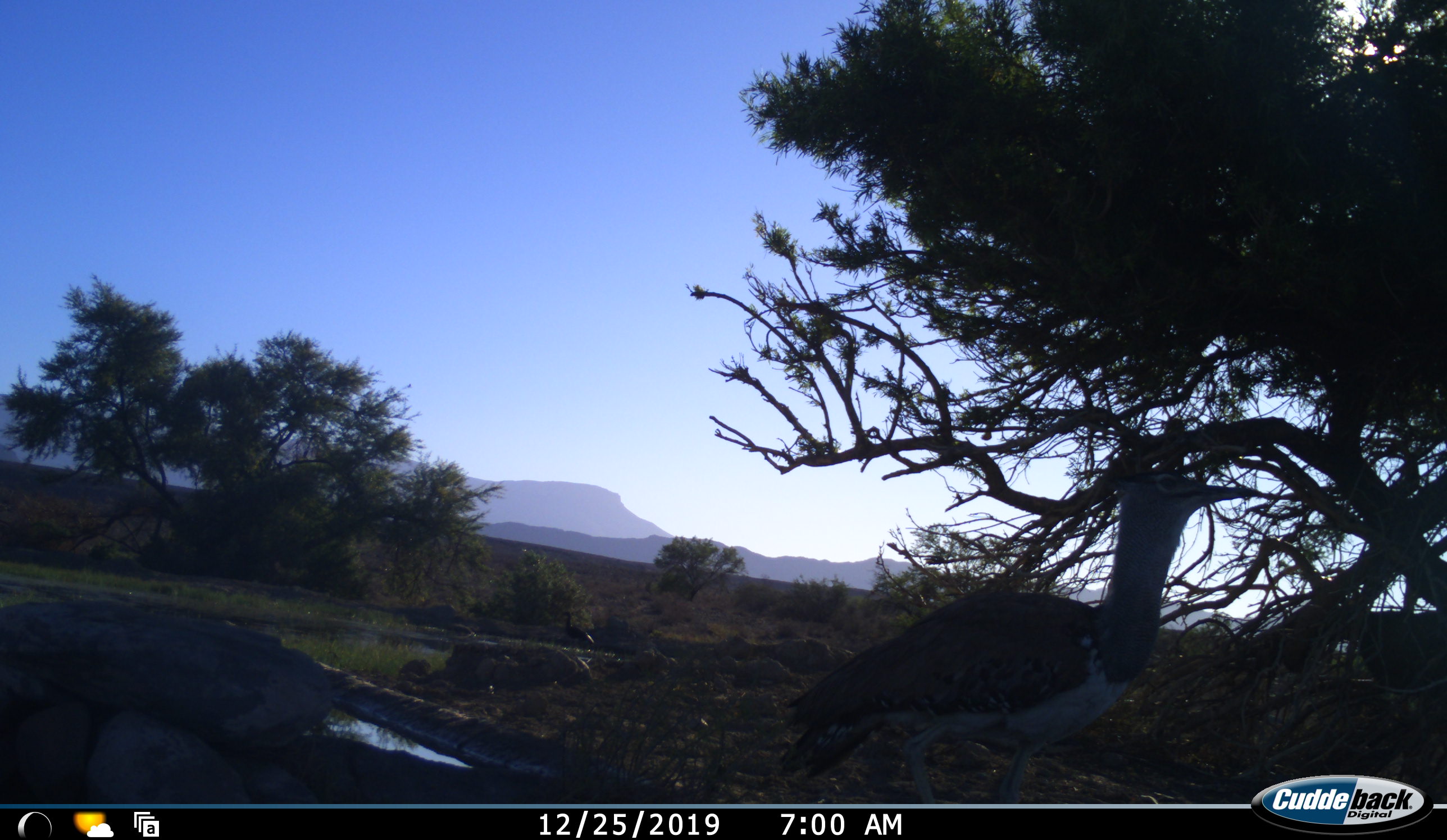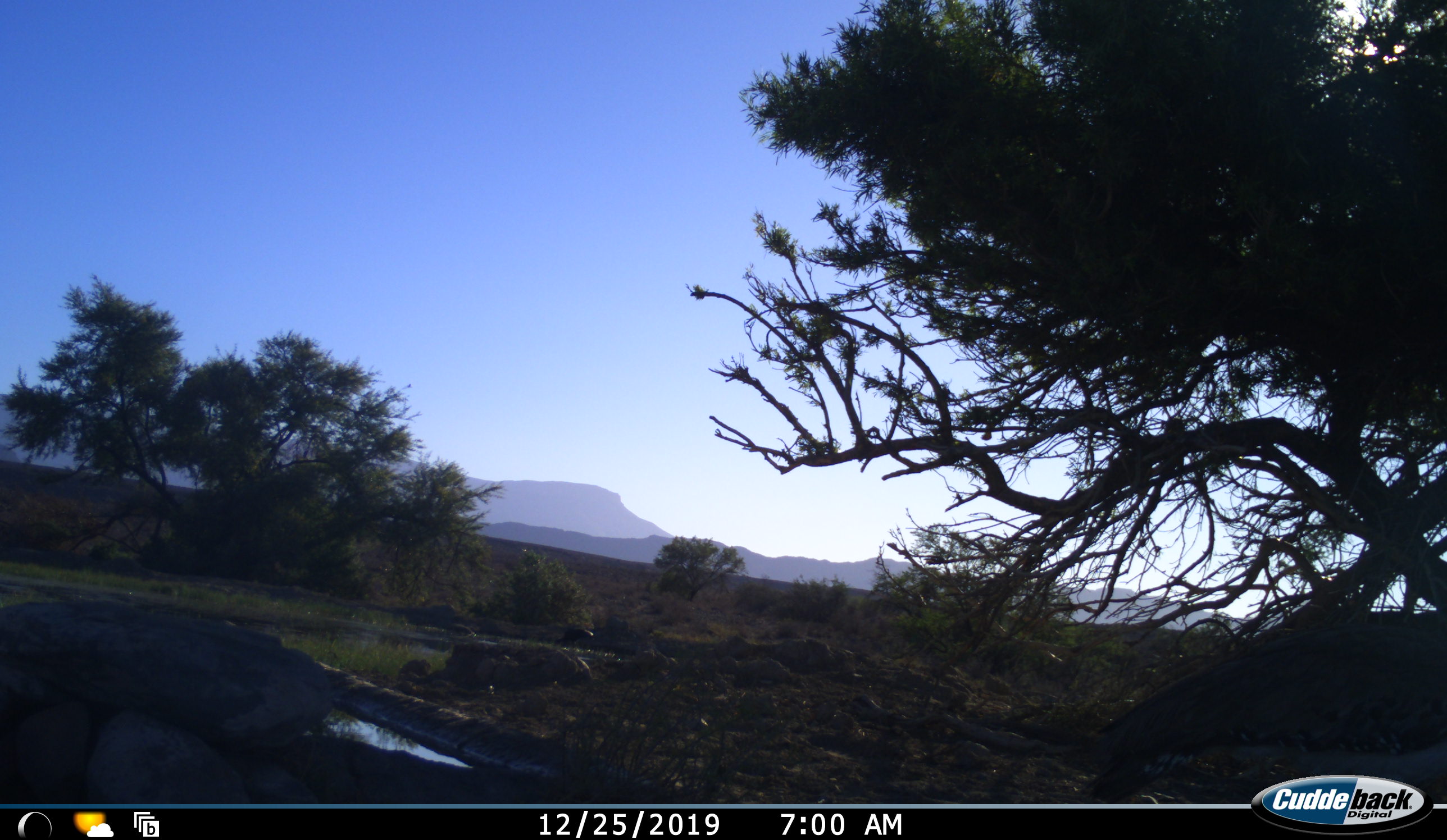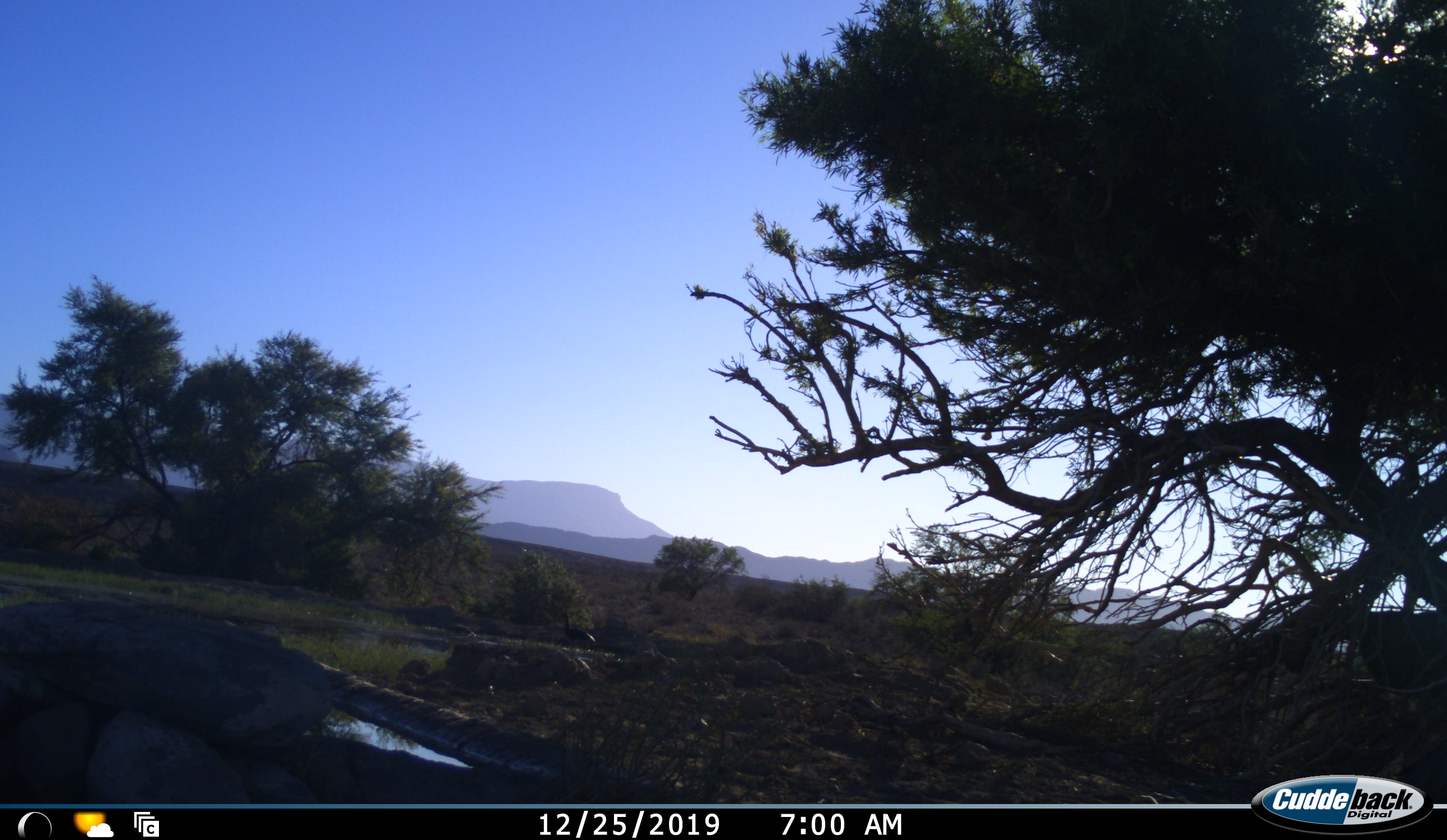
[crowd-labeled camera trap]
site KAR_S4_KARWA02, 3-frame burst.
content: unidentified animal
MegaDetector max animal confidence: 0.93